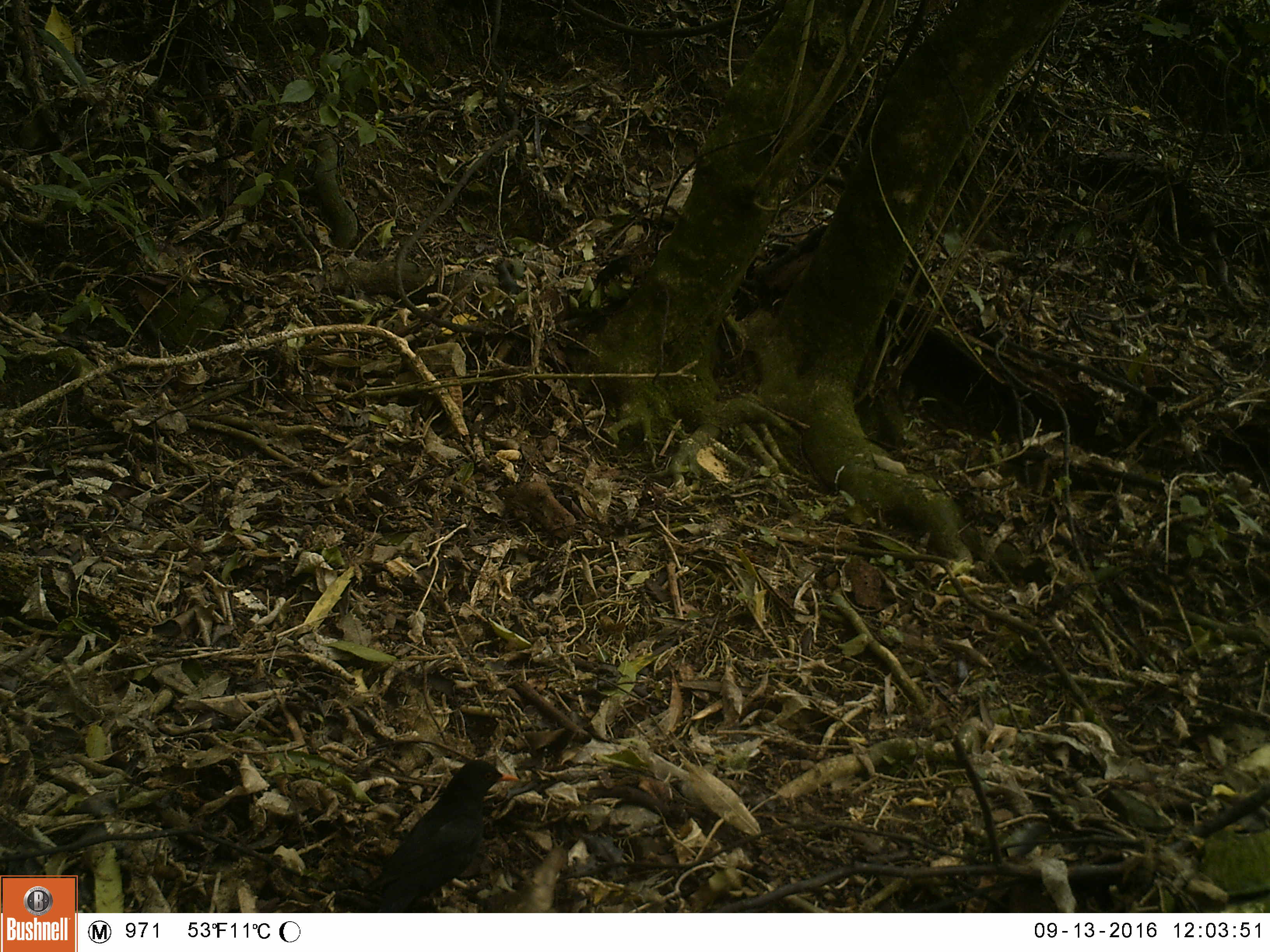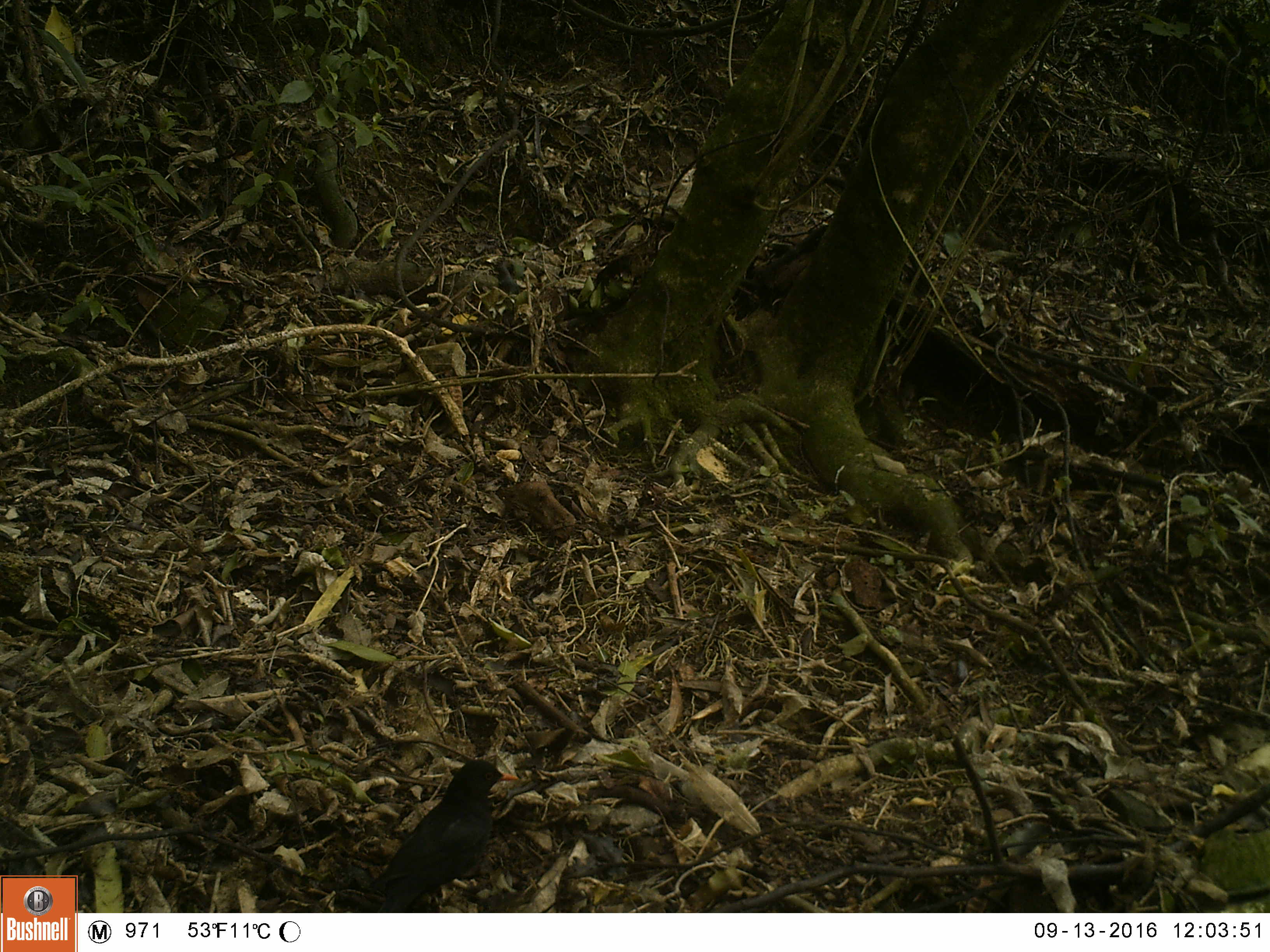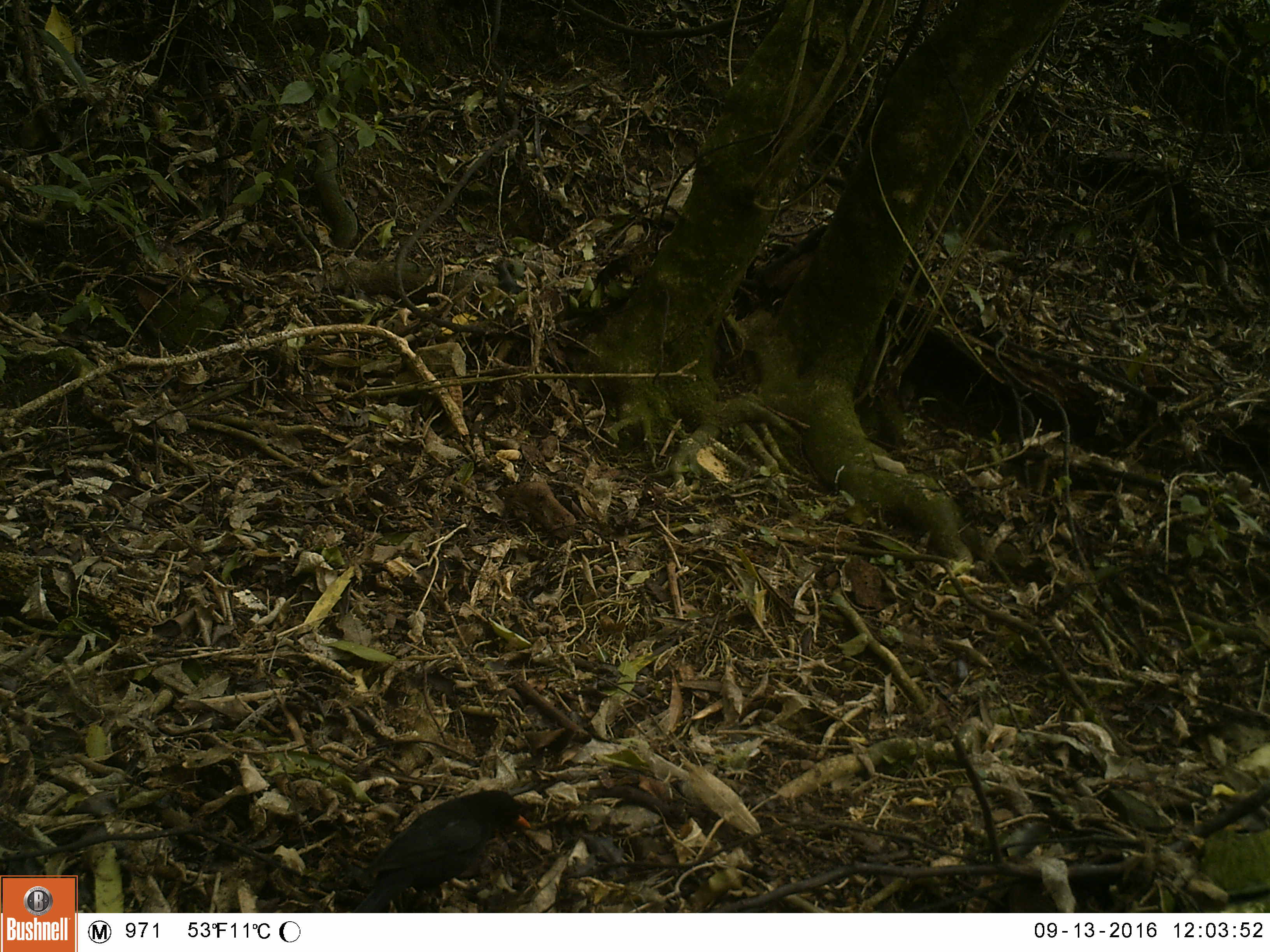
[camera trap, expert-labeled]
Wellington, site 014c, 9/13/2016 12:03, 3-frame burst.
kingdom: Animalia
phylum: Chordata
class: Aves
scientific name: Aves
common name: bird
Bird (Aves).